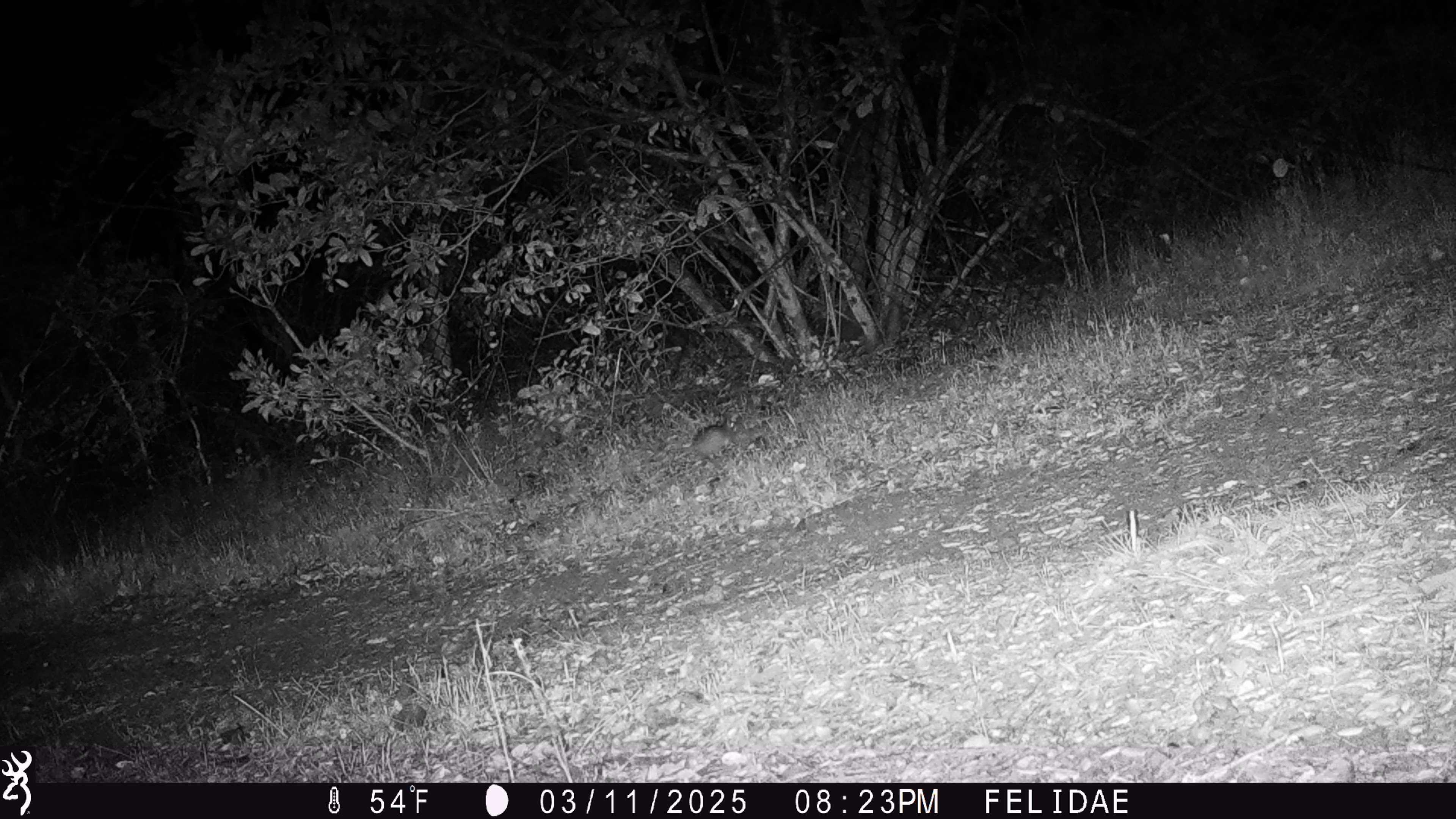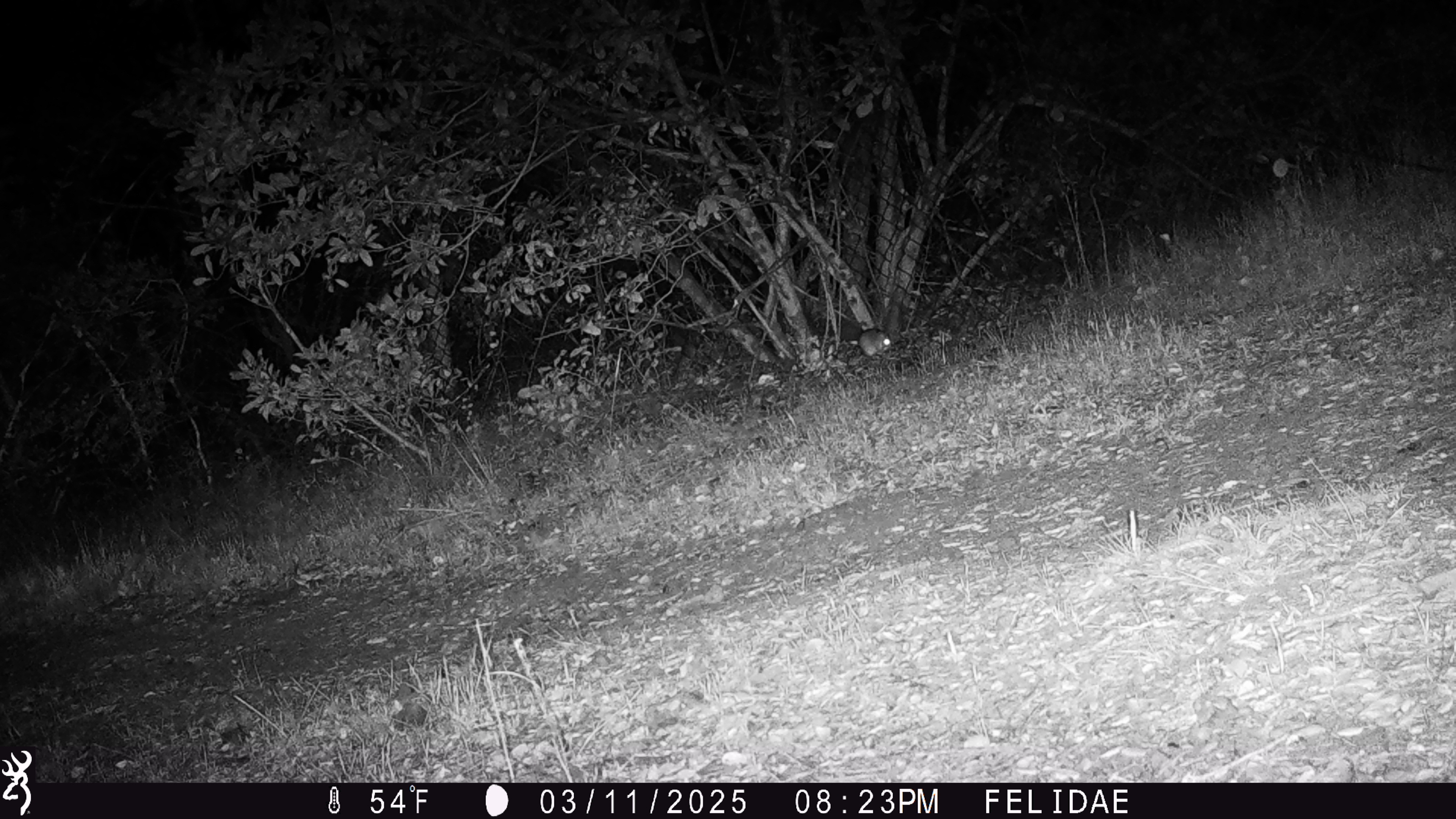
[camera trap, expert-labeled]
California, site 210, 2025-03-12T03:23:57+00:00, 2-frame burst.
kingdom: Animalia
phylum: Chordata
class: Mammalia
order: Rodentia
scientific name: Rodentia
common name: mouse or rat